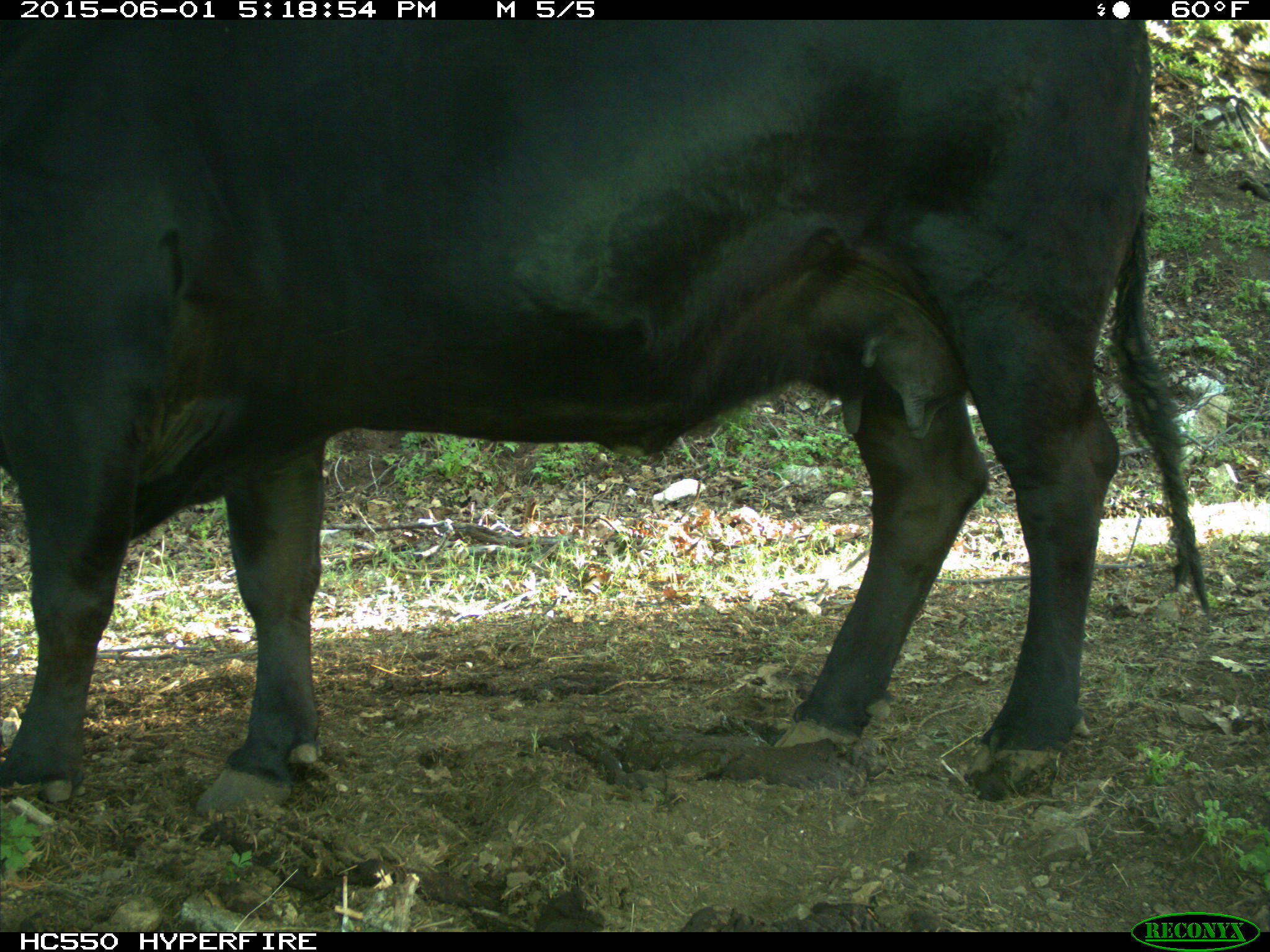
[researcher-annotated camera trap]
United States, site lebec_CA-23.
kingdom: Animalia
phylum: Chordata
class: Mammalia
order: Artiodactyla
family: Bovidae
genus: Bos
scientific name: Bos taurus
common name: domestic cow